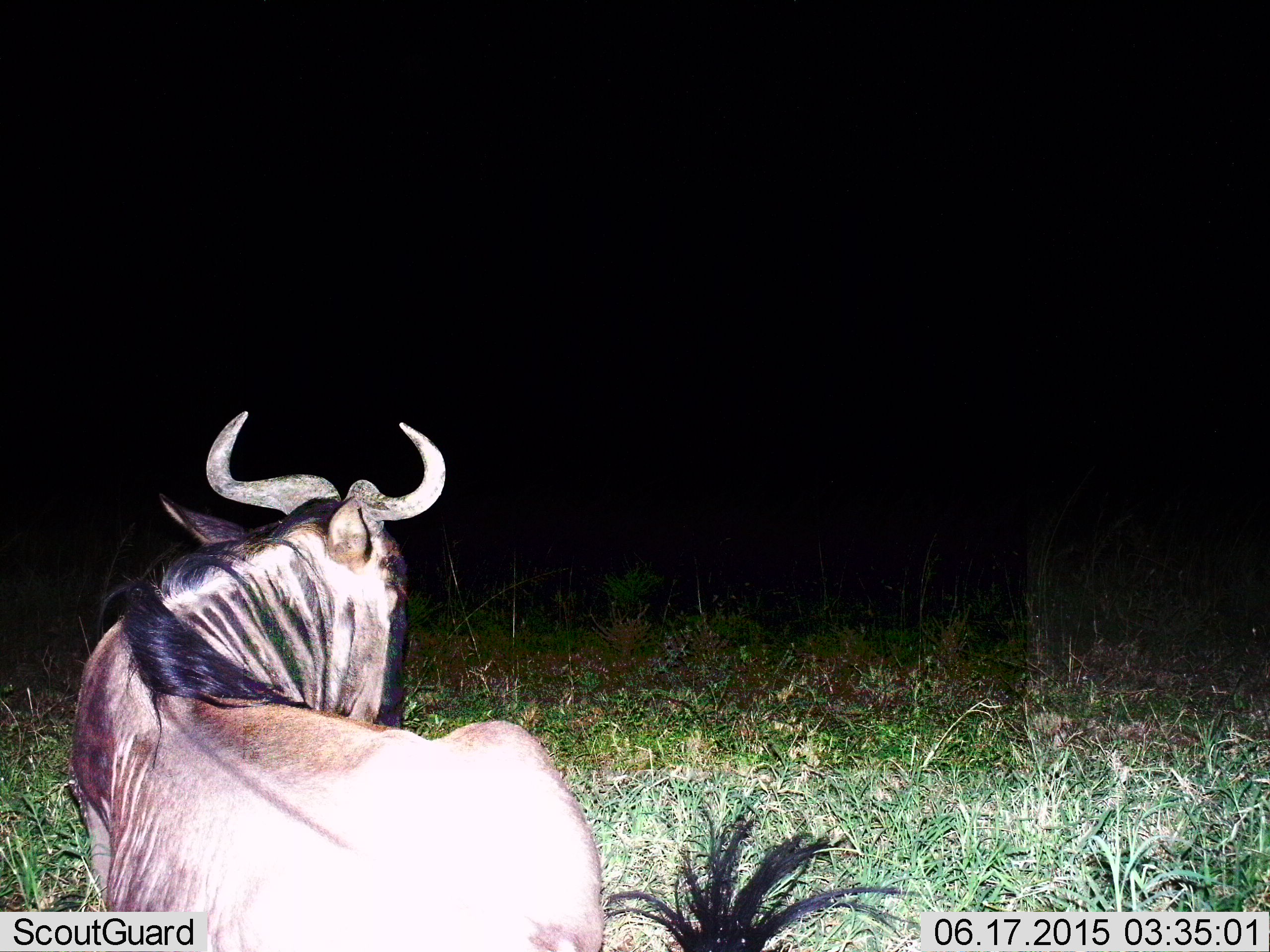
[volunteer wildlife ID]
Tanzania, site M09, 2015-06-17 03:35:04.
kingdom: Animalia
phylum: Chordata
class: Mammalia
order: Artiodactyla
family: Bovidae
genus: Connochaetes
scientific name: Connochaetes taurinus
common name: blue wildebeest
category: wildebeest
Wildebeest (blue wildebeest) (Connochaetes taurinus), count 1. Behavior (volunteer vote fractions): standing 20%, resting 80%, moving 10%, interacting 0%. Young present (vote fraction): 0%. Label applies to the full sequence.